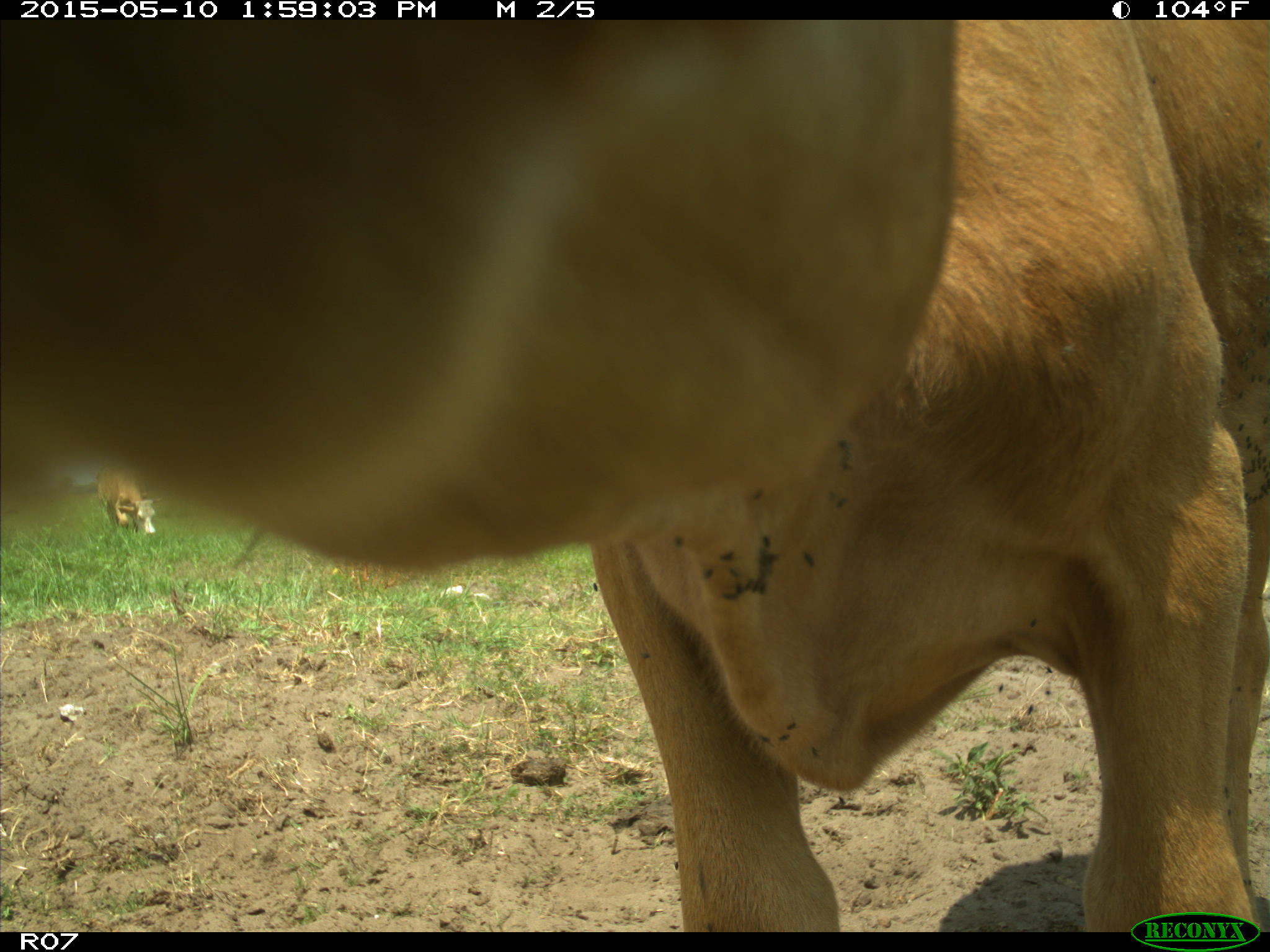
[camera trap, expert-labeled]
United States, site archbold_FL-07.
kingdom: Animalia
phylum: Chordata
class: Mammalia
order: Artiodactyla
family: Bovidae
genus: Bos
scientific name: Bos taurus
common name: domestic cow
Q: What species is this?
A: Bos taurus (domestic cow).